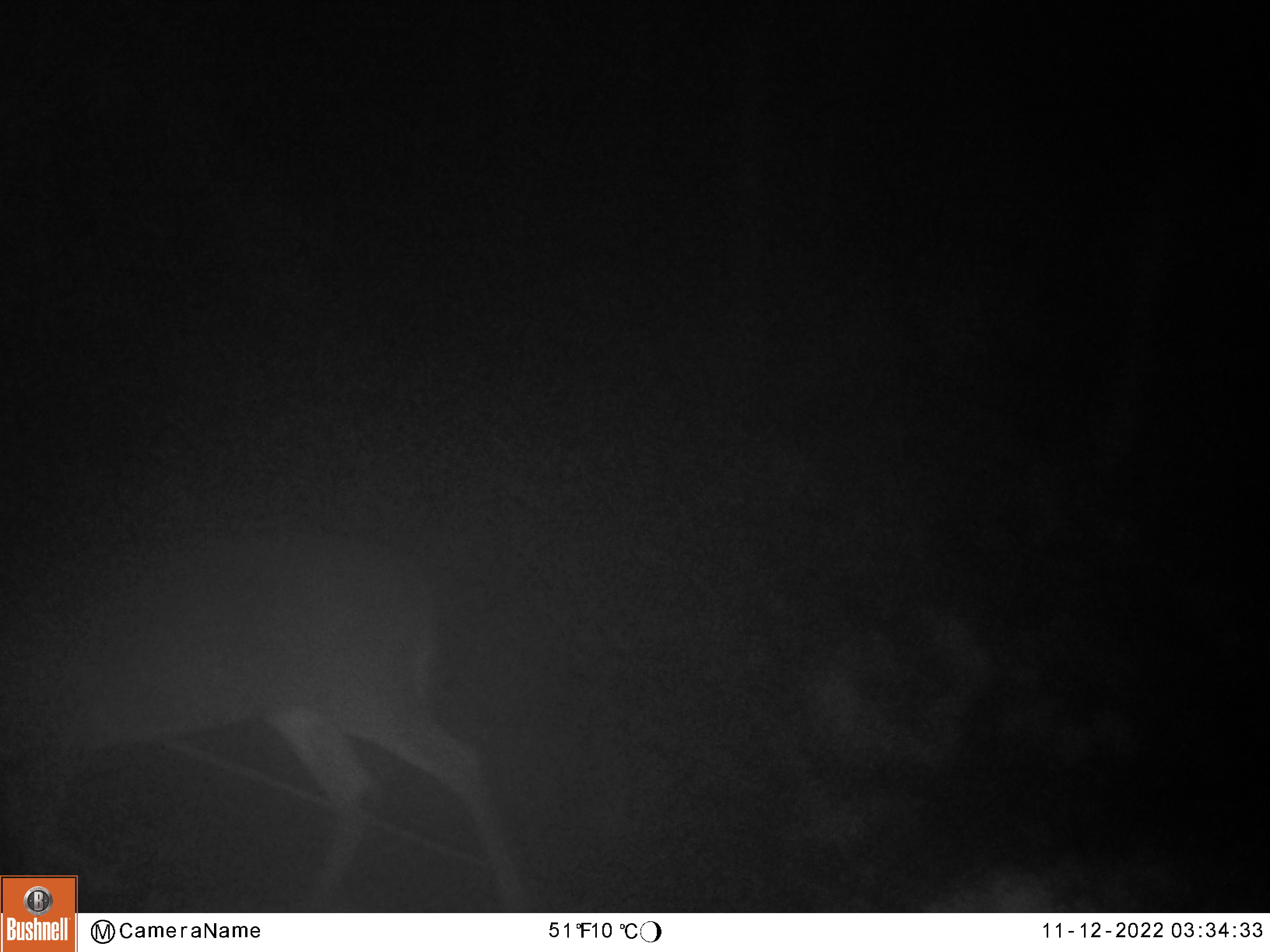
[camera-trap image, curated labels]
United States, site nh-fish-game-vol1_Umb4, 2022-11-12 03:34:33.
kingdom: Animalia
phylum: Chordata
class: Mammalia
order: Artiodactyla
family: Cervidae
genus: Odocoileus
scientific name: Odocoileus virginianus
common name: white-tailed deer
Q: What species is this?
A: White-tailed deer (Odocoileus virginianus).